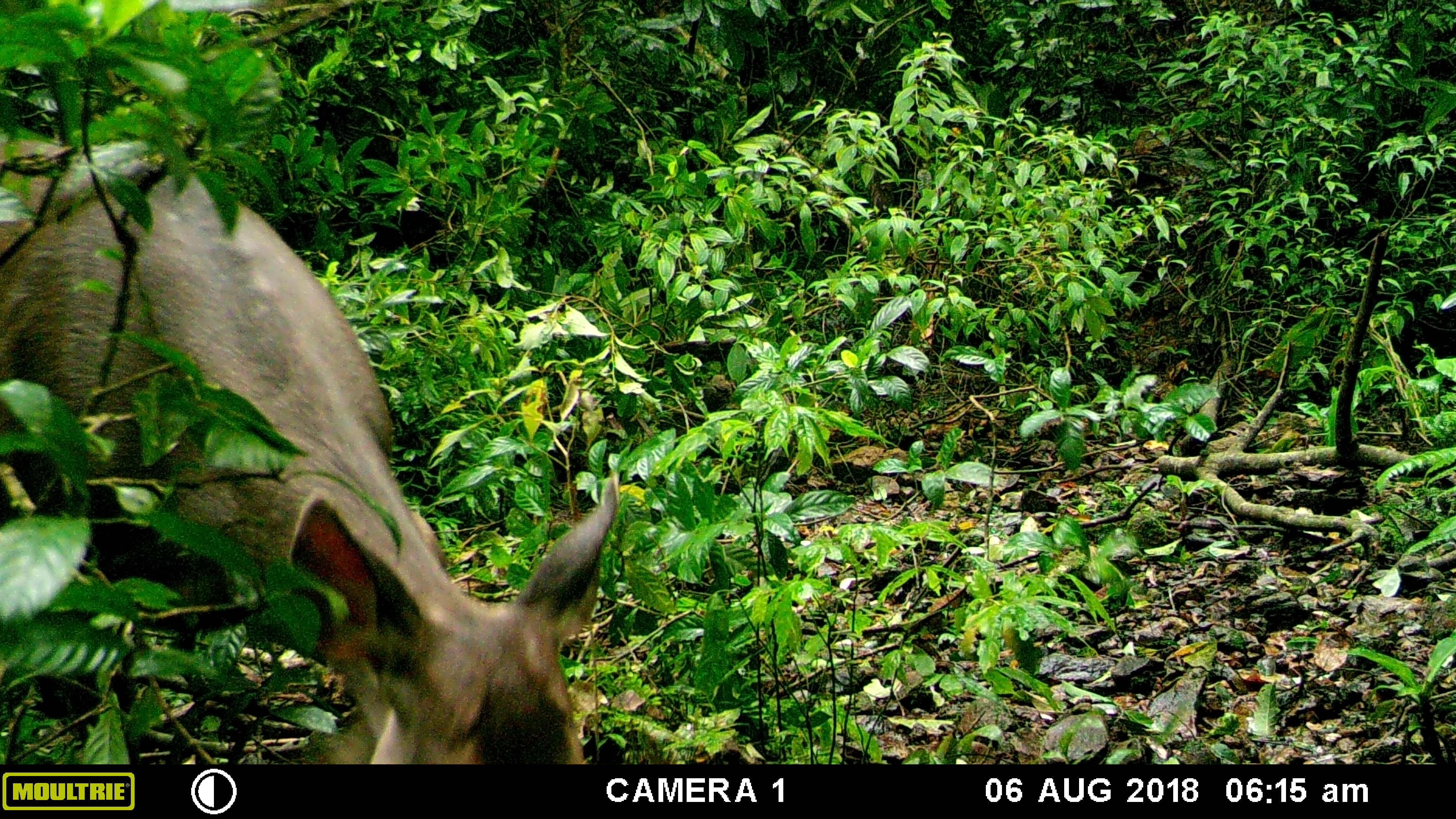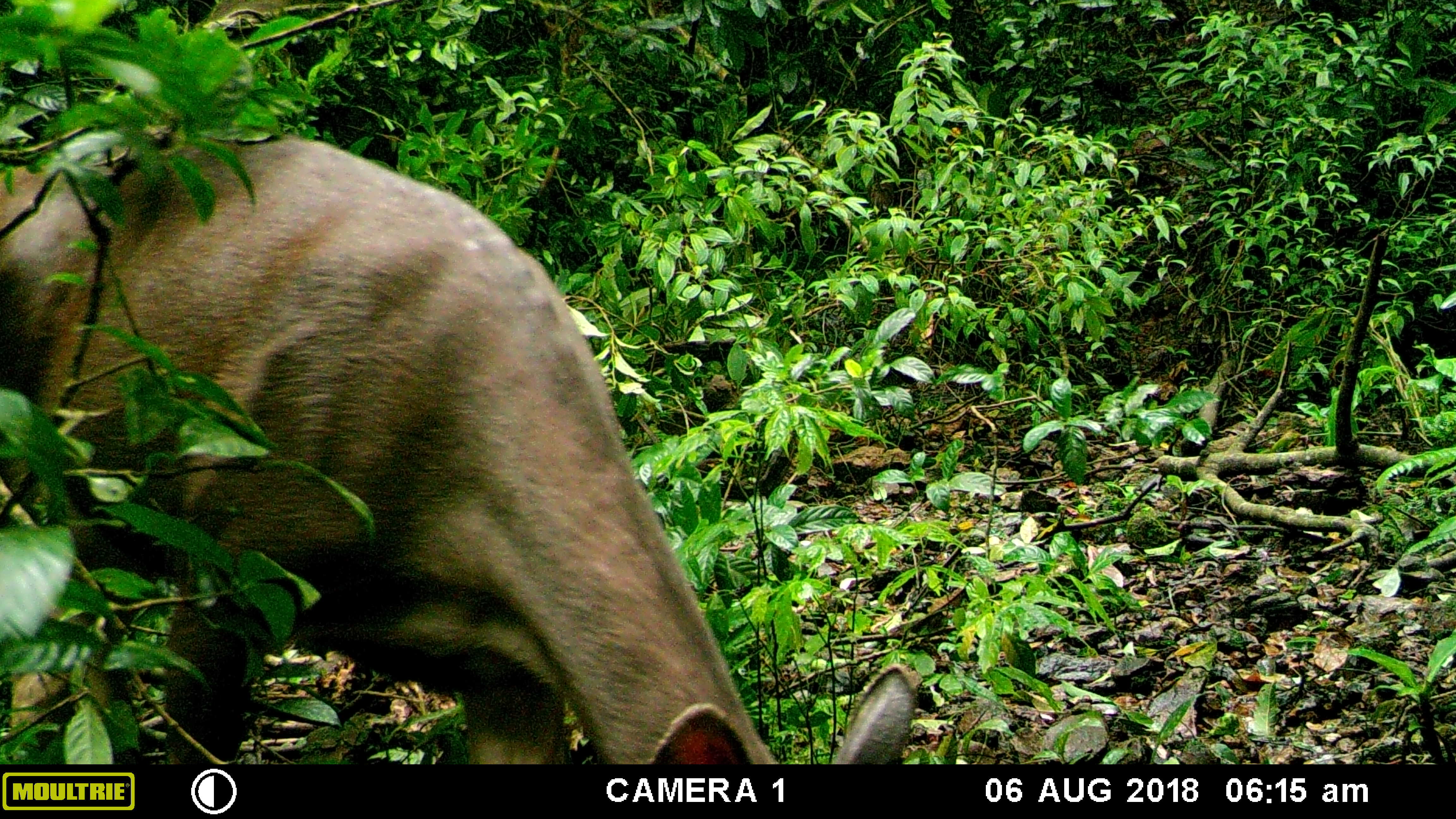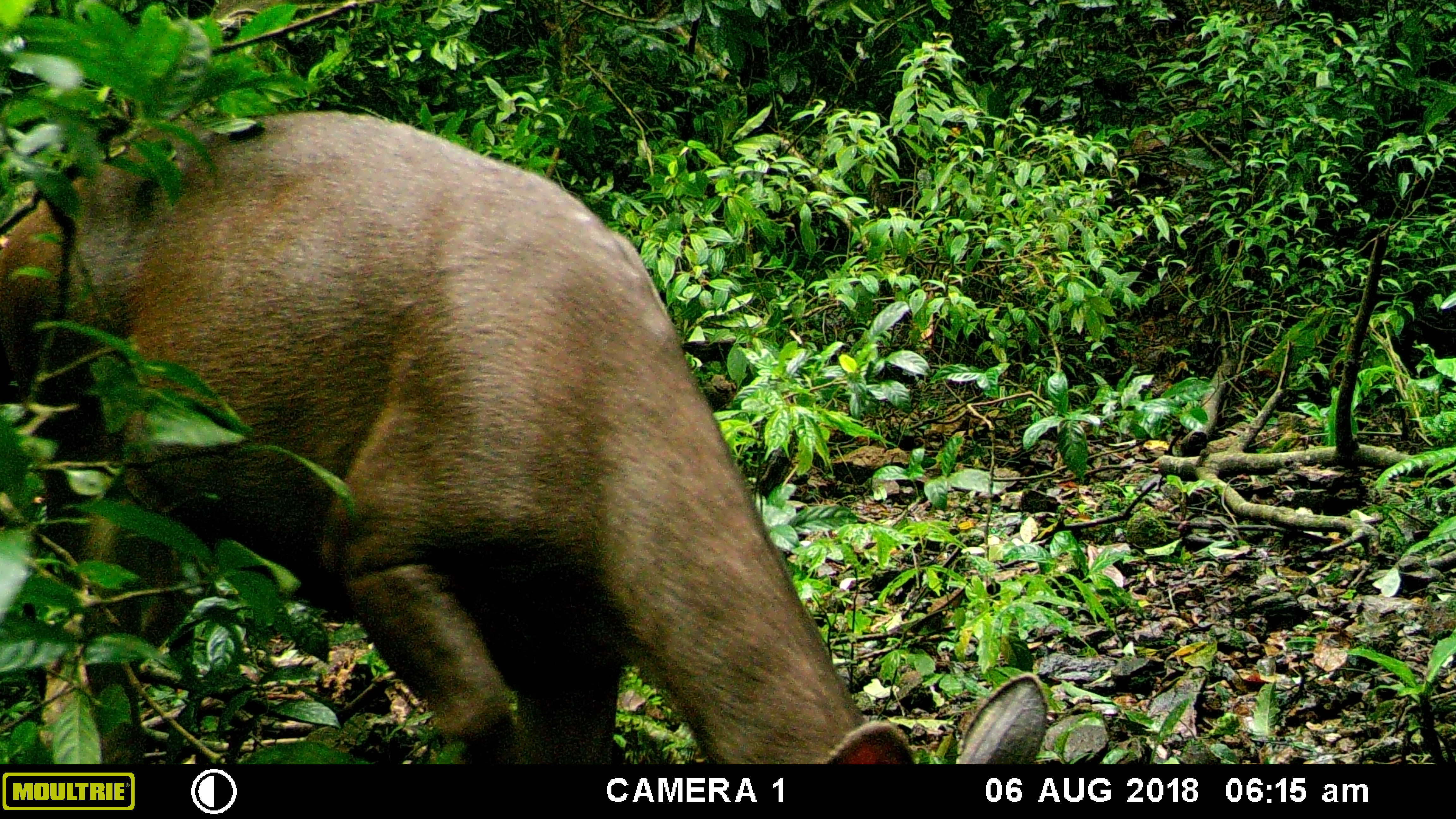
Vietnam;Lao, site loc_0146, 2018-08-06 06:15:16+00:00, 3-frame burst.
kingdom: Animalia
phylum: Chordata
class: Mammalia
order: Artiodactyla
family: Cervidae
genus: Rusa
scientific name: Rusa unicolor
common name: sambar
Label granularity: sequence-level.